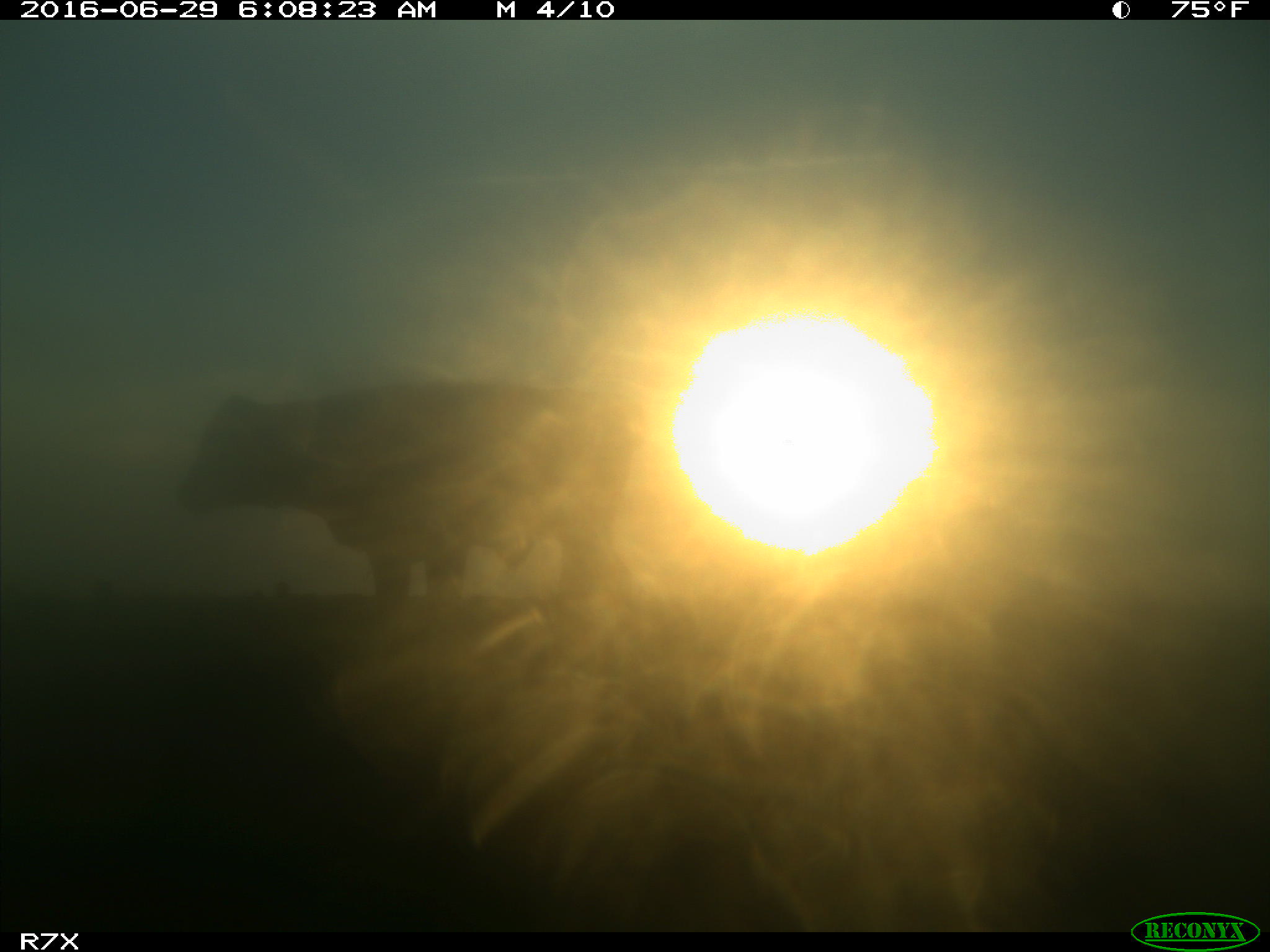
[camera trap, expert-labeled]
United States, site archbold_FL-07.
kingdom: Animalia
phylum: Chordata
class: Mammalia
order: Artiodactyla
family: Bovidae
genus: Bos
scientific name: Bos taurus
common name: domestic cow